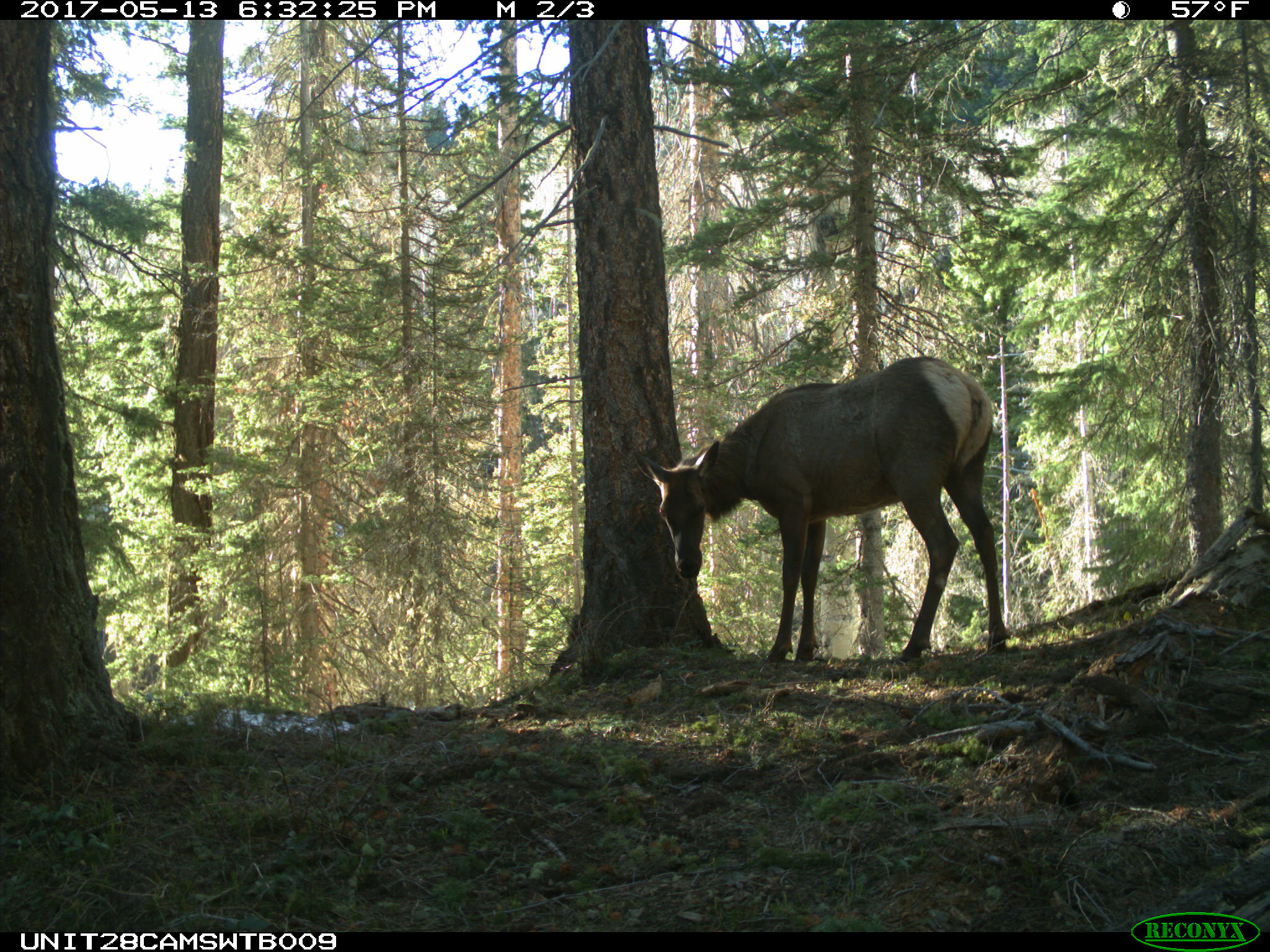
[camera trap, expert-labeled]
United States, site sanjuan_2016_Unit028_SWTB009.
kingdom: Animalia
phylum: Chordata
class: Mammalia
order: Artiodactyla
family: Cervidae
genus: Cervus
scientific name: Cervus elaphus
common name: red deer